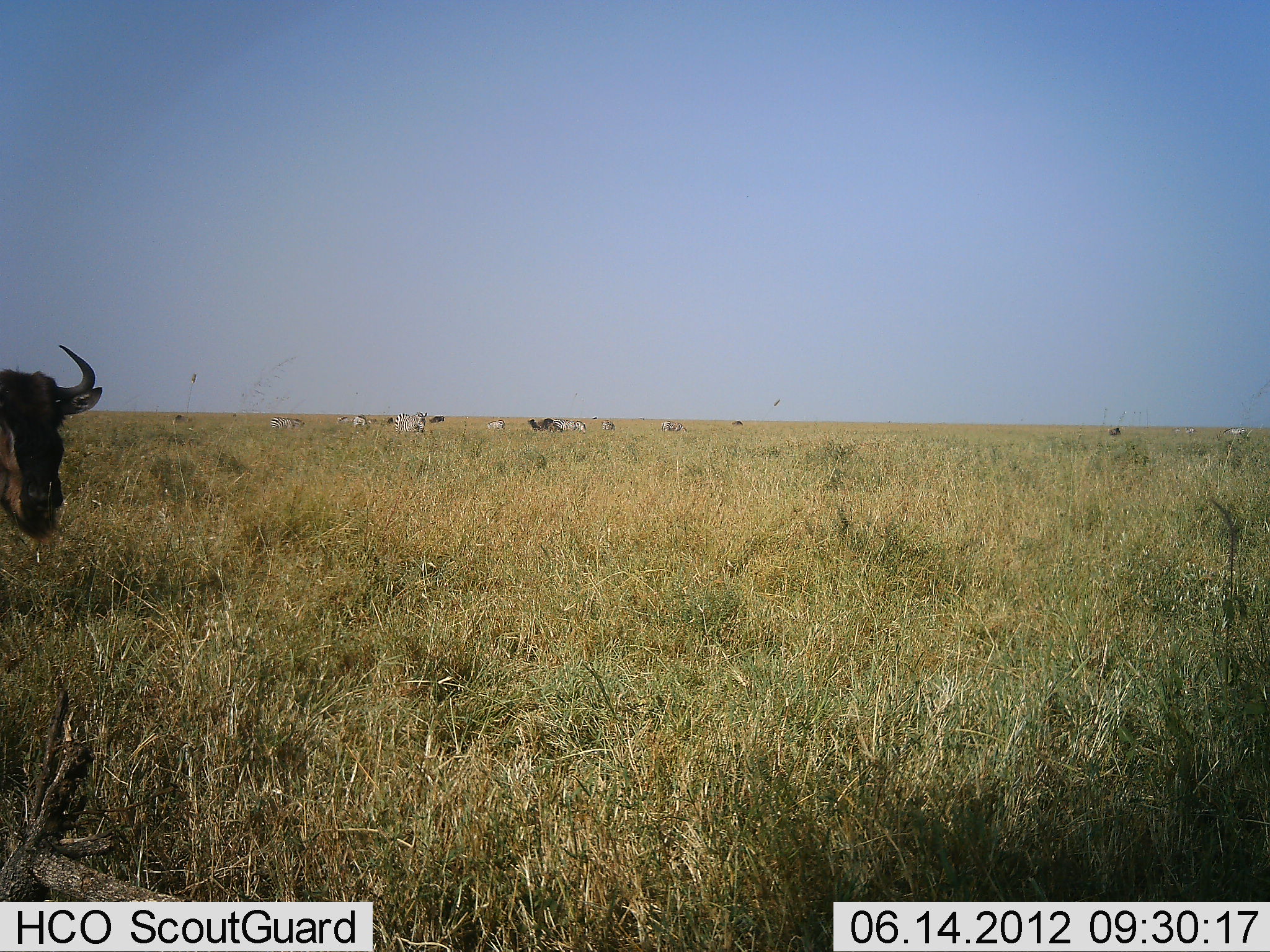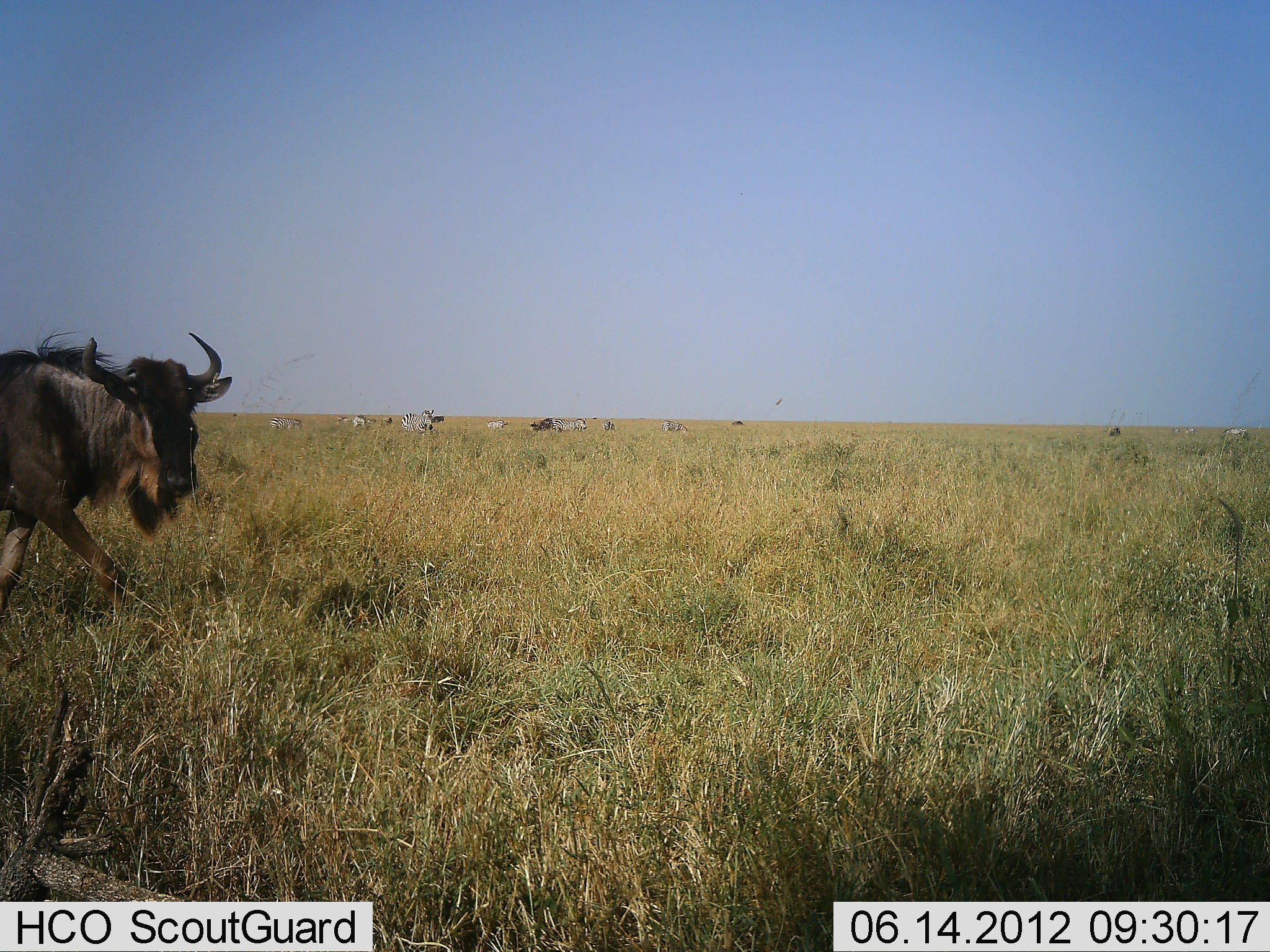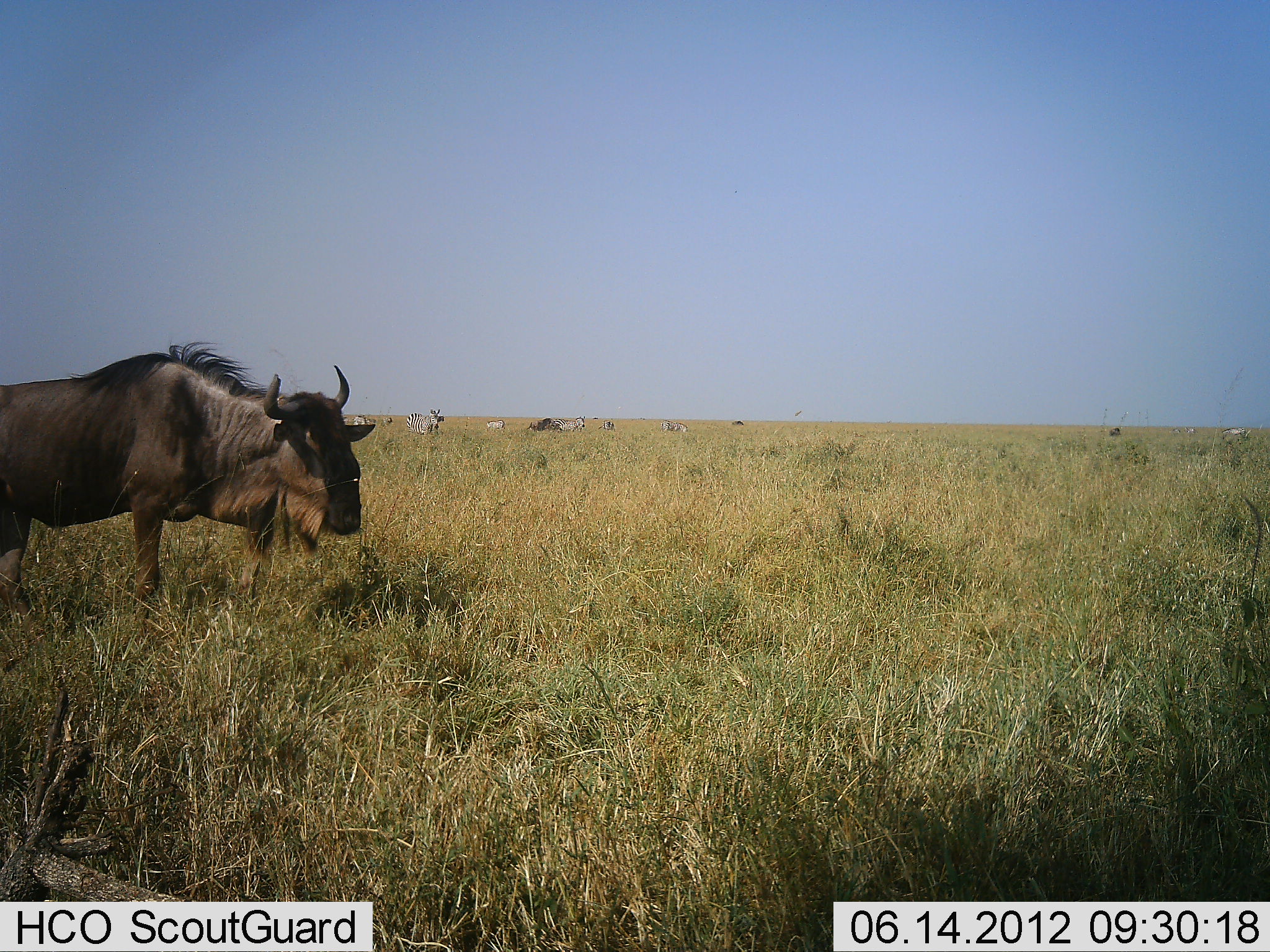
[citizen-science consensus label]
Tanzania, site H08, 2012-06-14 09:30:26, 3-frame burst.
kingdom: Animalia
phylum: Chordata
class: Mammalia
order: Artiodactyla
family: Bovidae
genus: Connochaetes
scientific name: Connochaetes taurinus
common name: blue wildebeest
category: wildebeest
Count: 1.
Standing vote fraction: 100%.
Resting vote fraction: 0%.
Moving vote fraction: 7%.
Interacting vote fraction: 0%.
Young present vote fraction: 0%.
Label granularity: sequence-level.